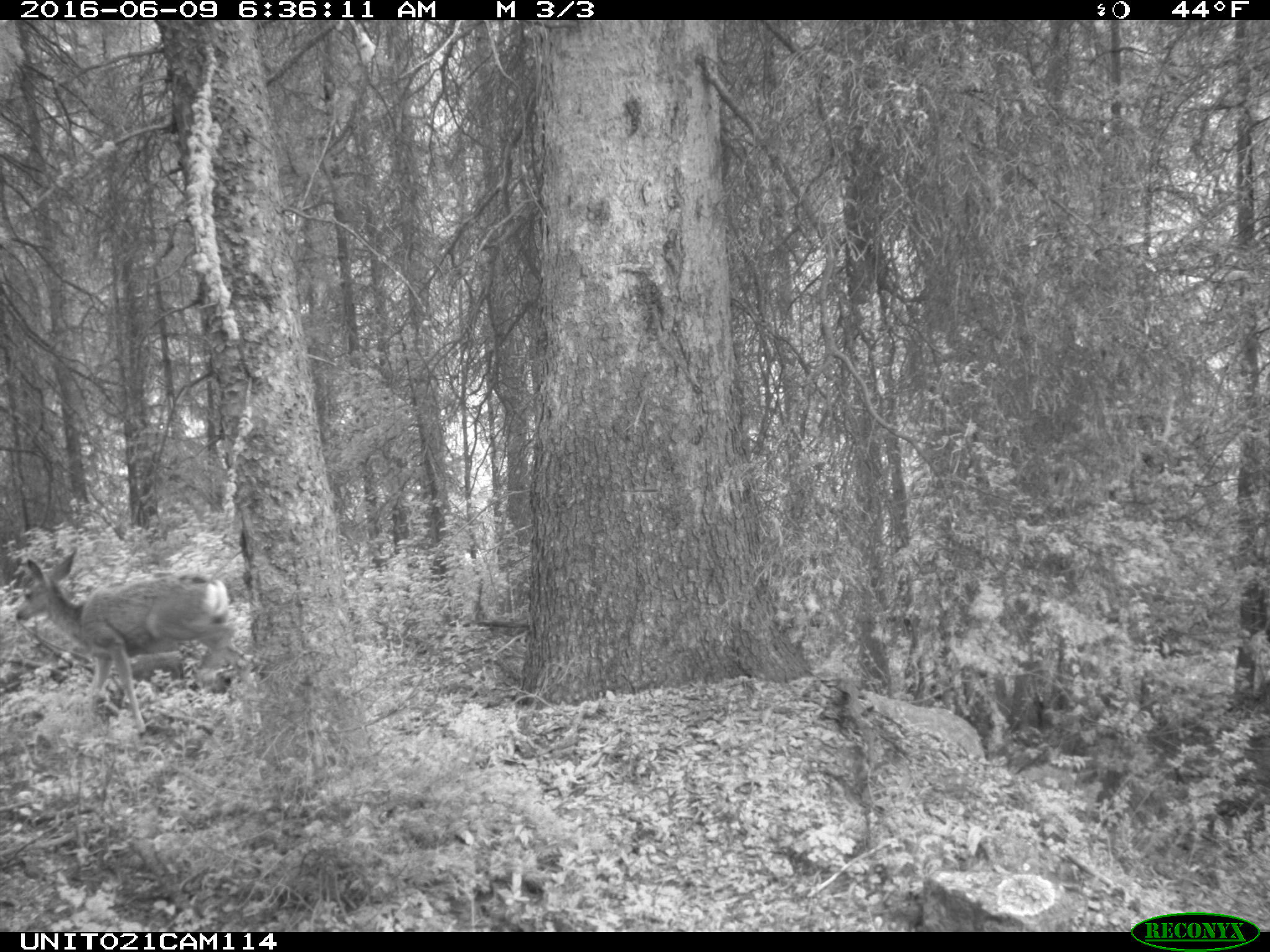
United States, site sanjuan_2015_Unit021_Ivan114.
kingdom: Animalia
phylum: Chordata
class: Mammalia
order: Artiodactyla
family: Cervidae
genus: Odocoileus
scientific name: Odocoileus hemionus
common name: mule deer